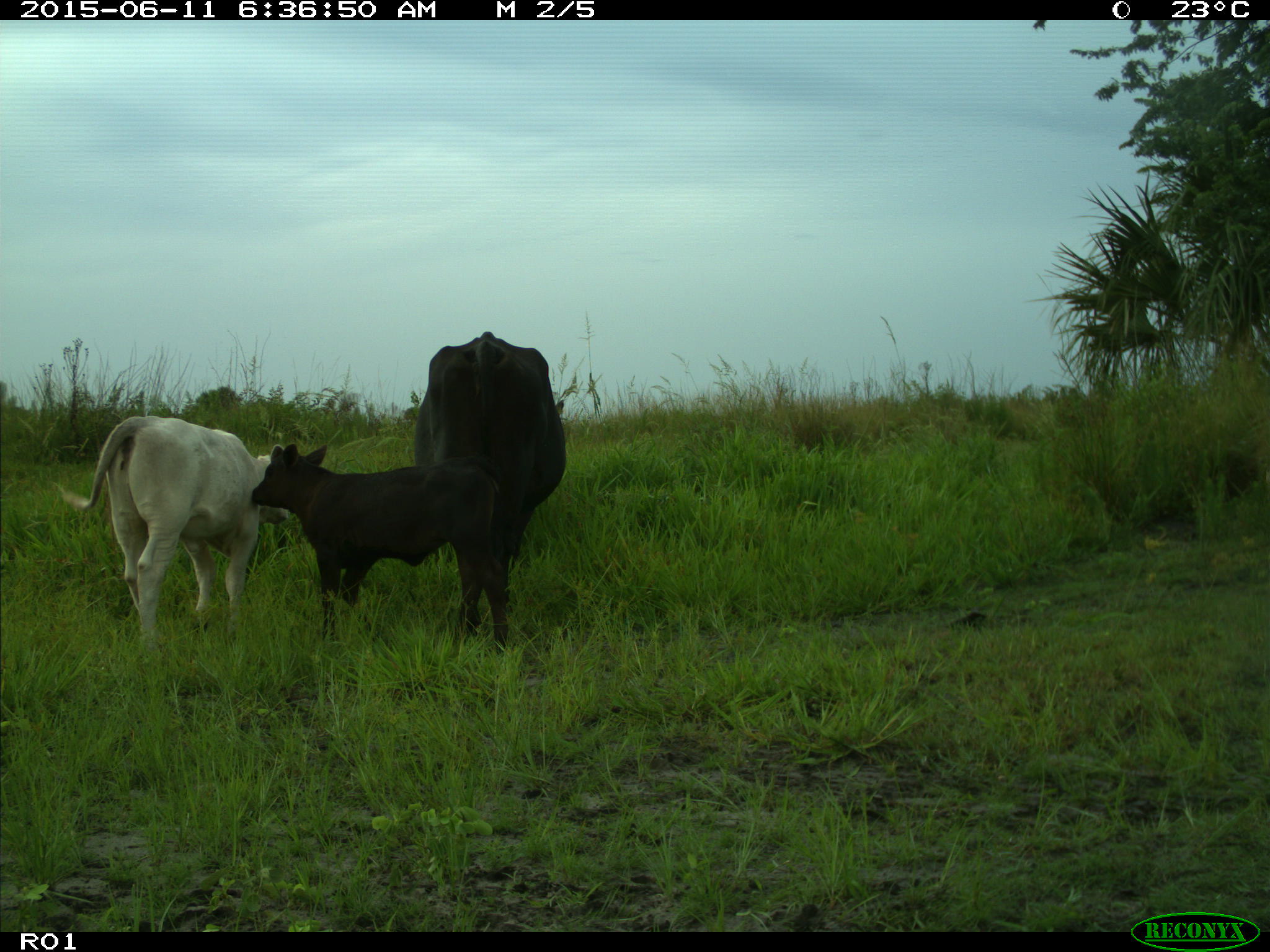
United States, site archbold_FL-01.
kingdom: Animalia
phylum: Chordata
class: Mammalia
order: Artiodactyla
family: Bovidae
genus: Bos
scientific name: Bos taurus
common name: domestic cow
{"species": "Bos taurus (domestic cow)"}